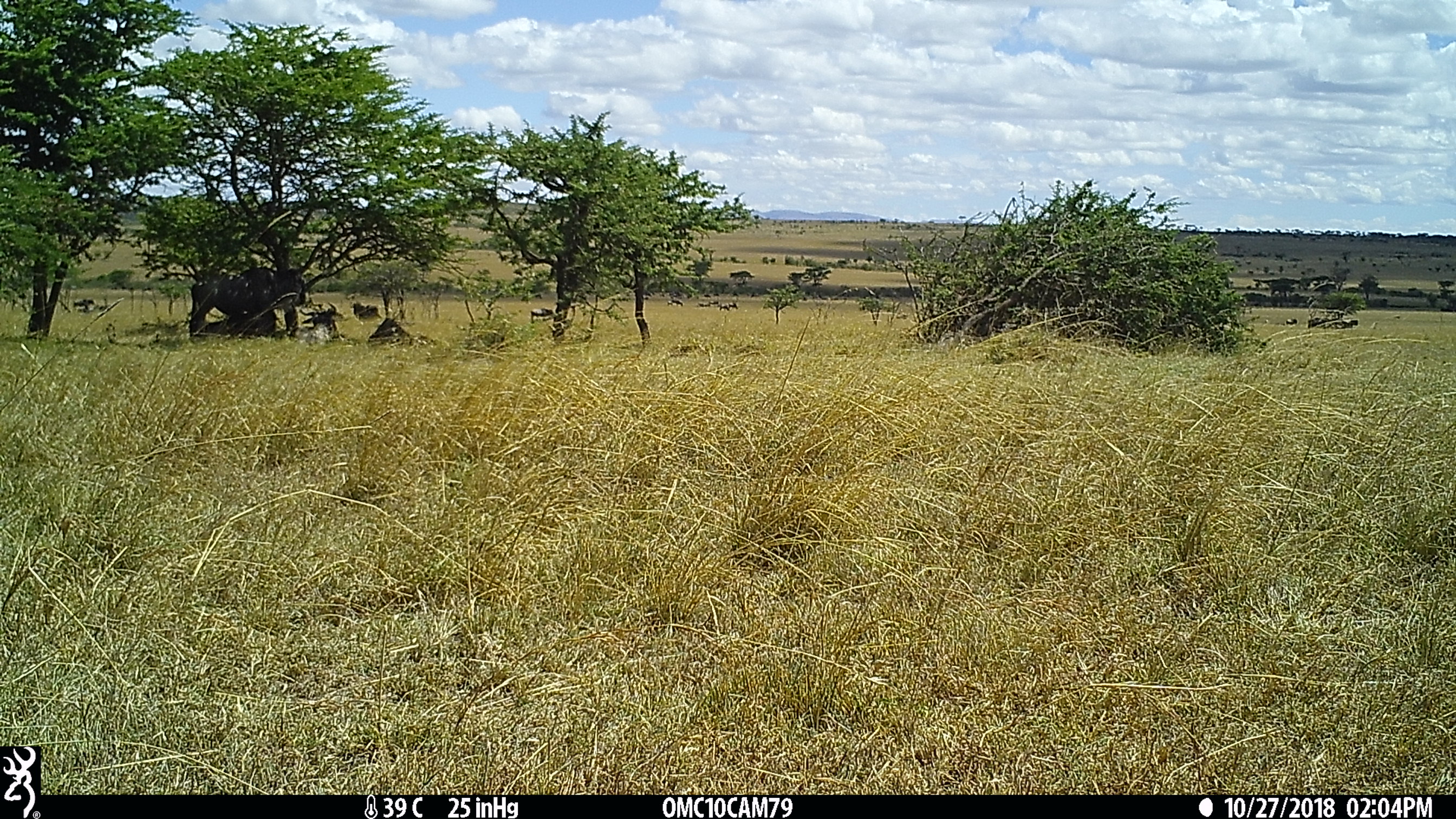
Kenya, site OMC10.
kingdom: Animalia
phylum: Chordata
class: Mammalia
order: Artiodactyla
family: Bovidae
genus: Connochaetes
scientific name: Connochaetes taurinus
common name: blue wildebeest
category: wildebeest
Wildebeest (blue wildebeest) (Connochaetes taurinus).